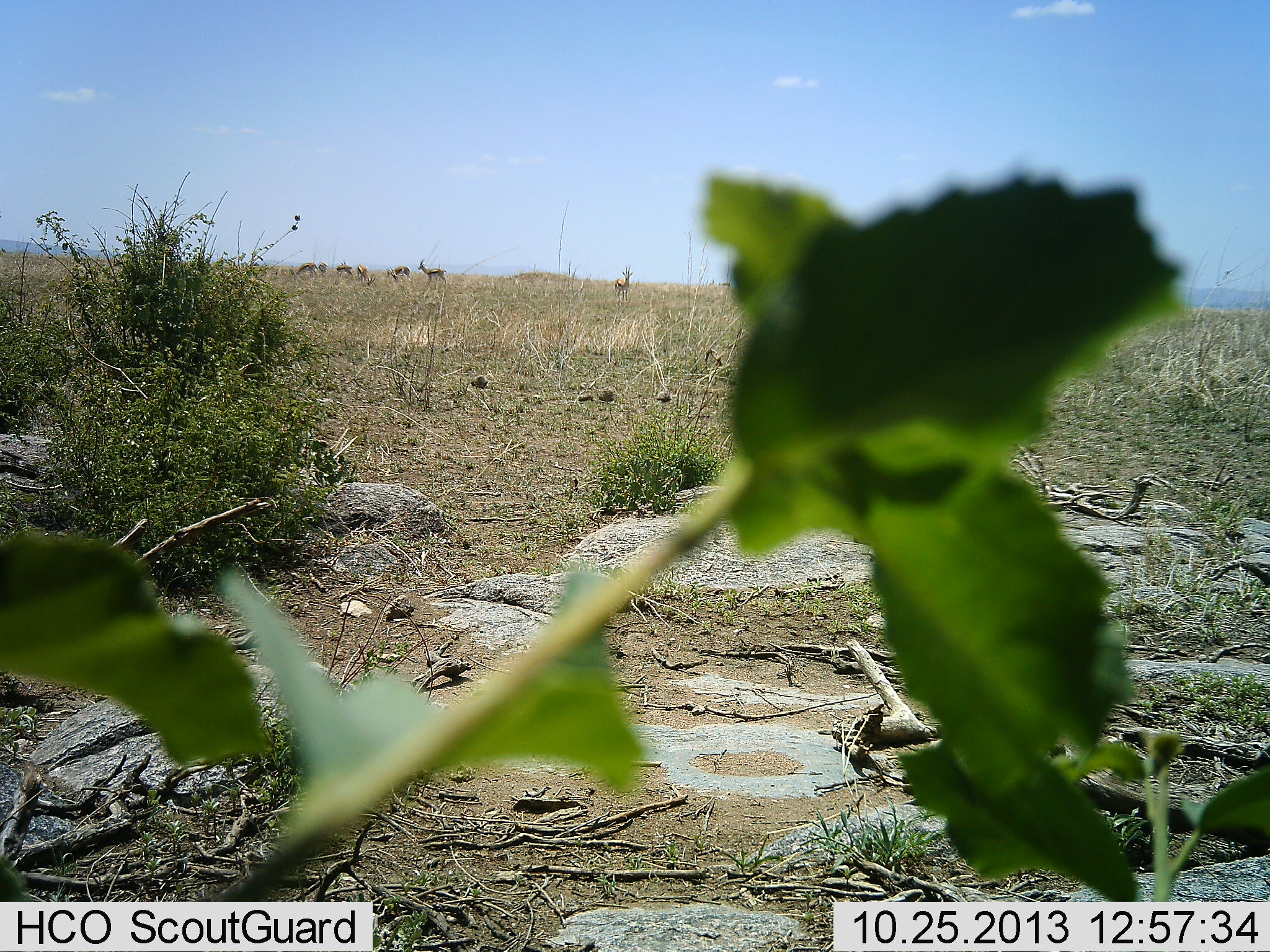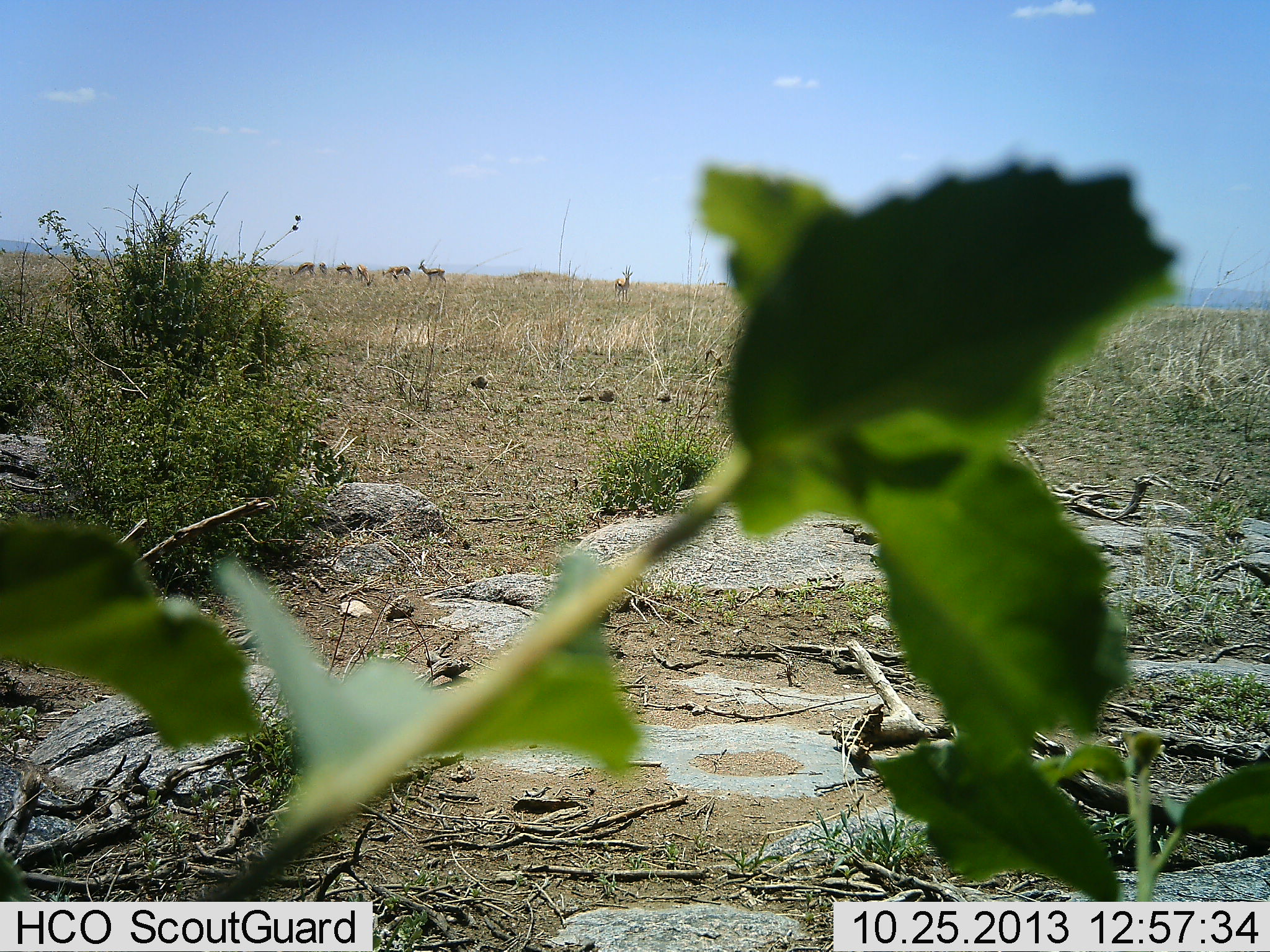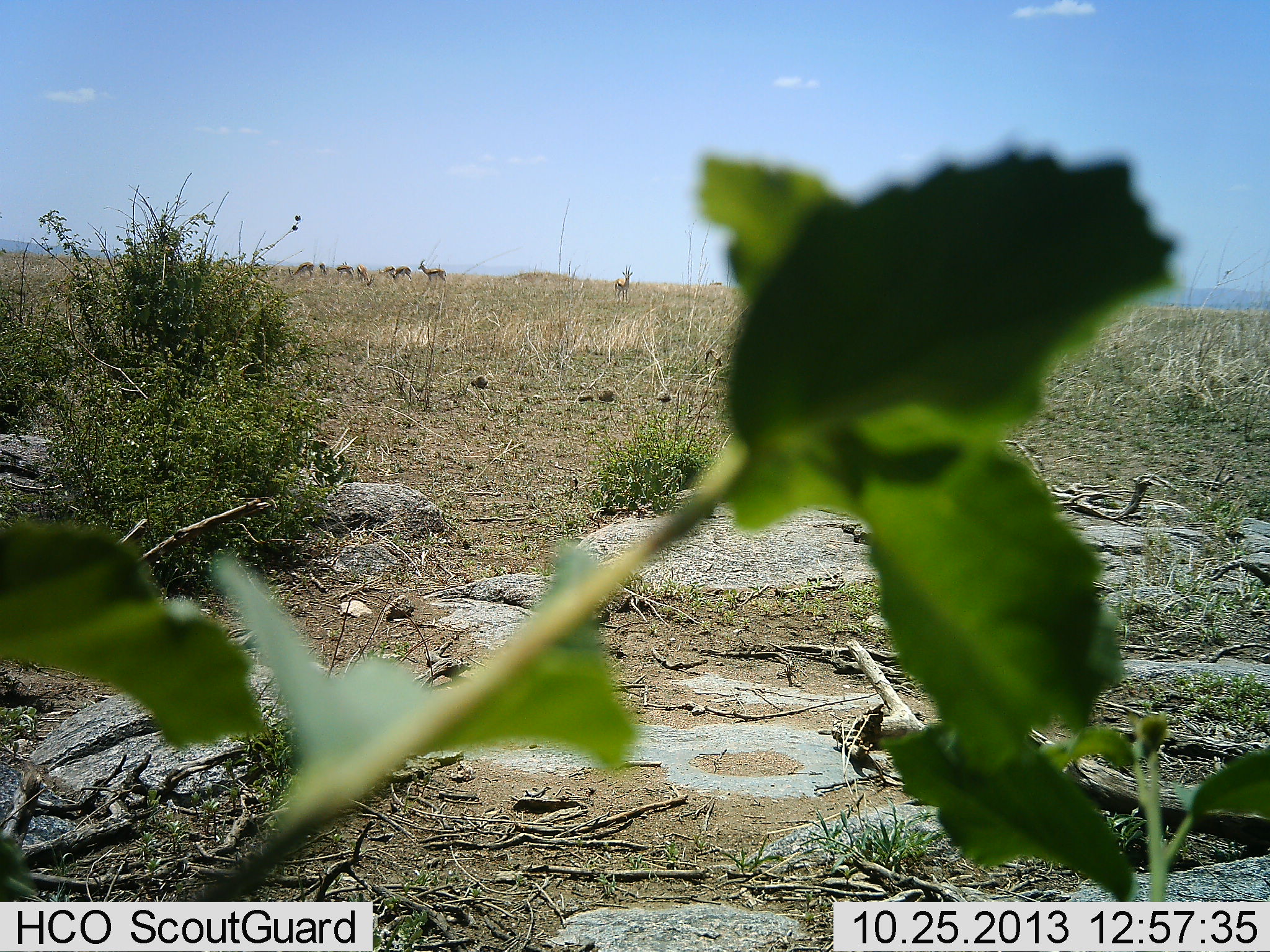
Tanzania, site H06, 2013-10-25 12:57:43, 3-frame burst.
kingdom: Animalia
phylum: Chordata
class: Mammalia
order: Artiodactyla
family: Bovidae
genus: Eudorcas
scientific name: Eudorcas thomsonii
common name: thomson's gazelle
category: gazellethomsons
Gazellethomsons (thomson's gazelle) (Eudorcas thomsonii), count 9. Behavior (volunteer vote fractions): standing 100%, resting 0%, moving 12%, interacting 0%. Young present (vote fraction): 0%. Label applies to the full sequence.